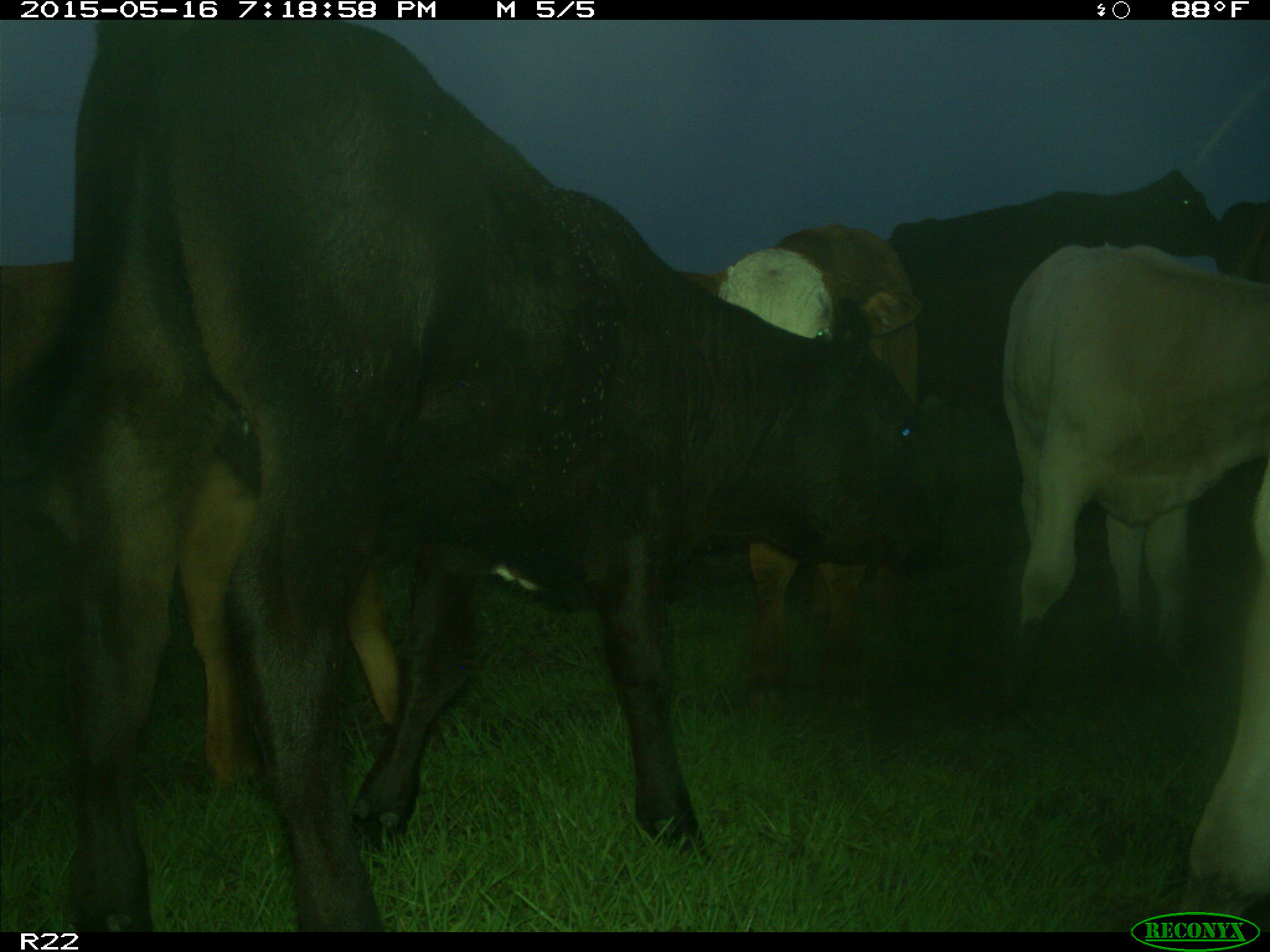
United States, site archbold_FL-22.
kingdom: Animalia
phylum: Chordata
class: Mammalia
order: Artiodactyla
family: Bovidae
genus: Bos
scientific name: Bos taurus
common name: domestic cow